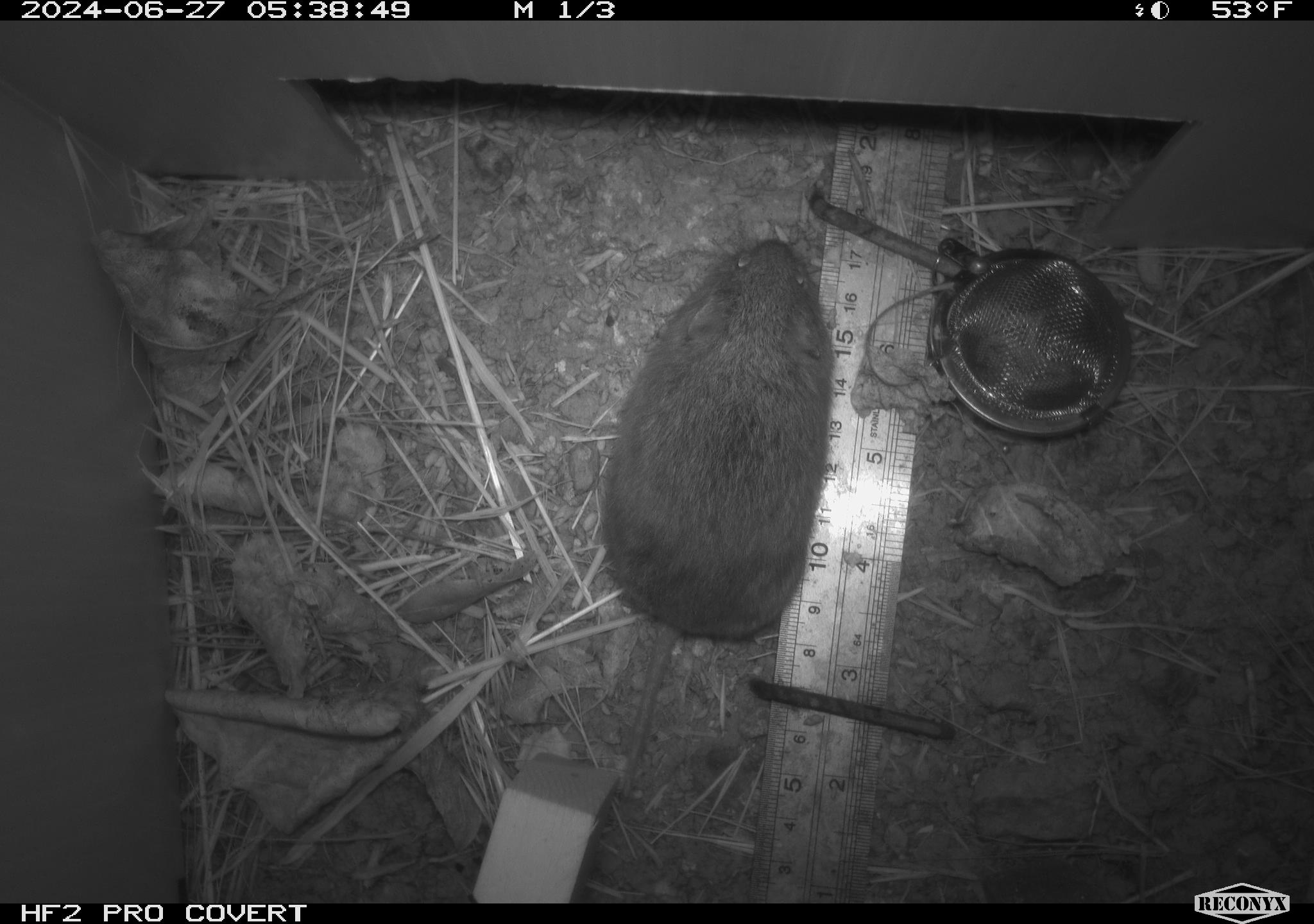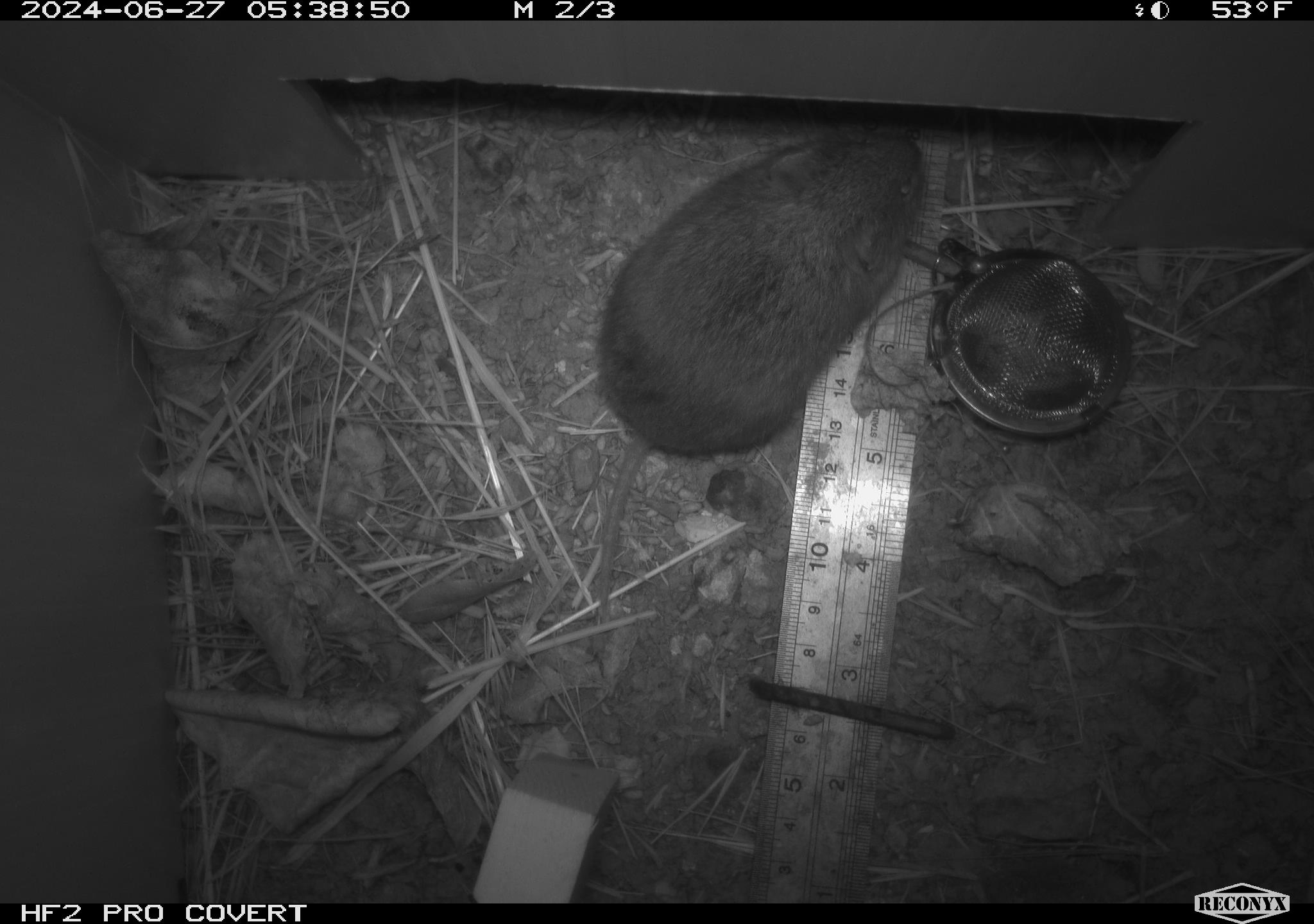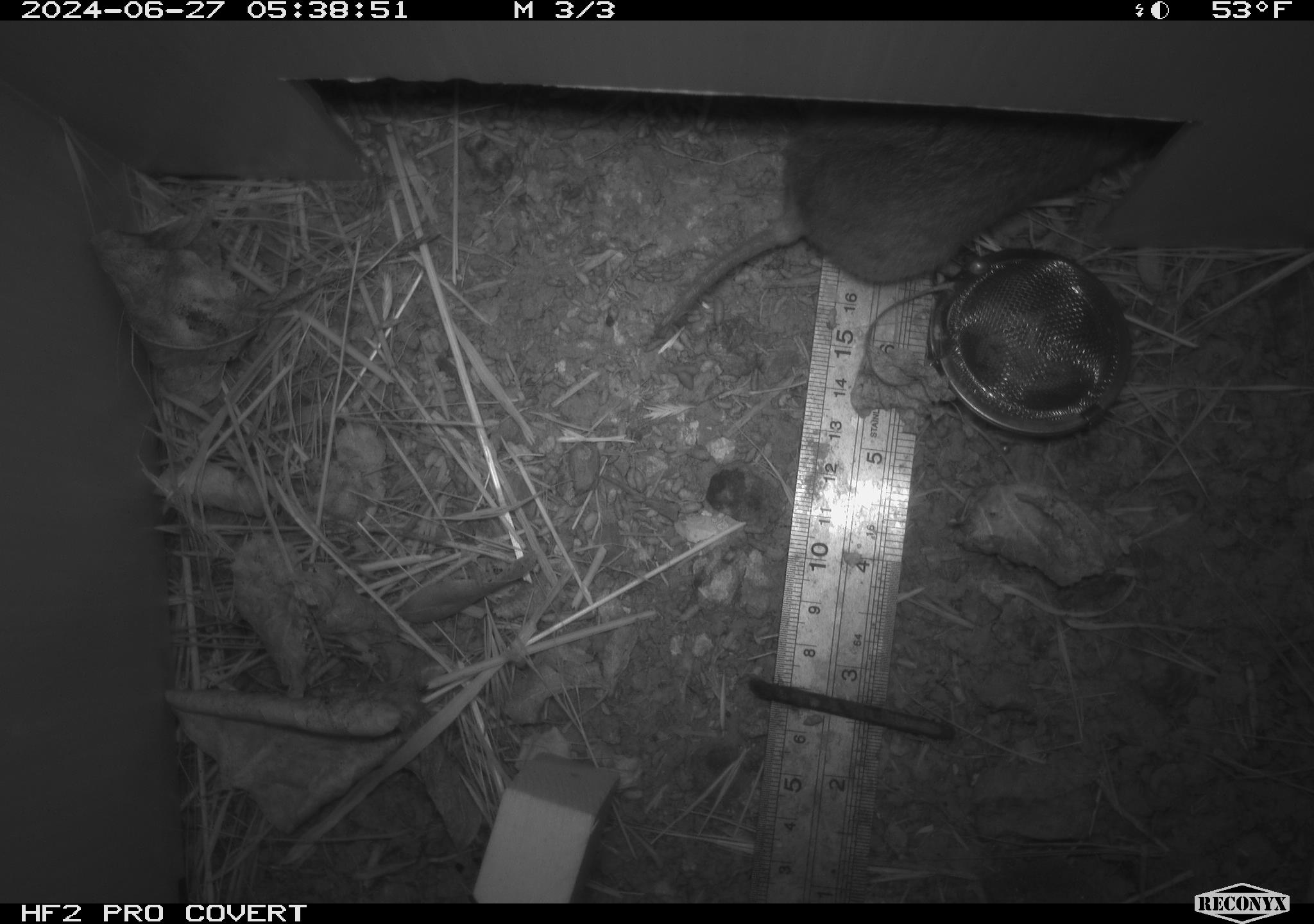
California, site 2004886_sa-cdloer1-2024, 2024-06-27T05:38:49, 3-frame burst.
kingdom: Animalia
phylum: Chordata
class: Mammalia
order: Rodentia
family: Cricetidae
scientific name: Arvicolinae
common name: voles, lemmings, and muskrats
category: arvicolinae subfamily